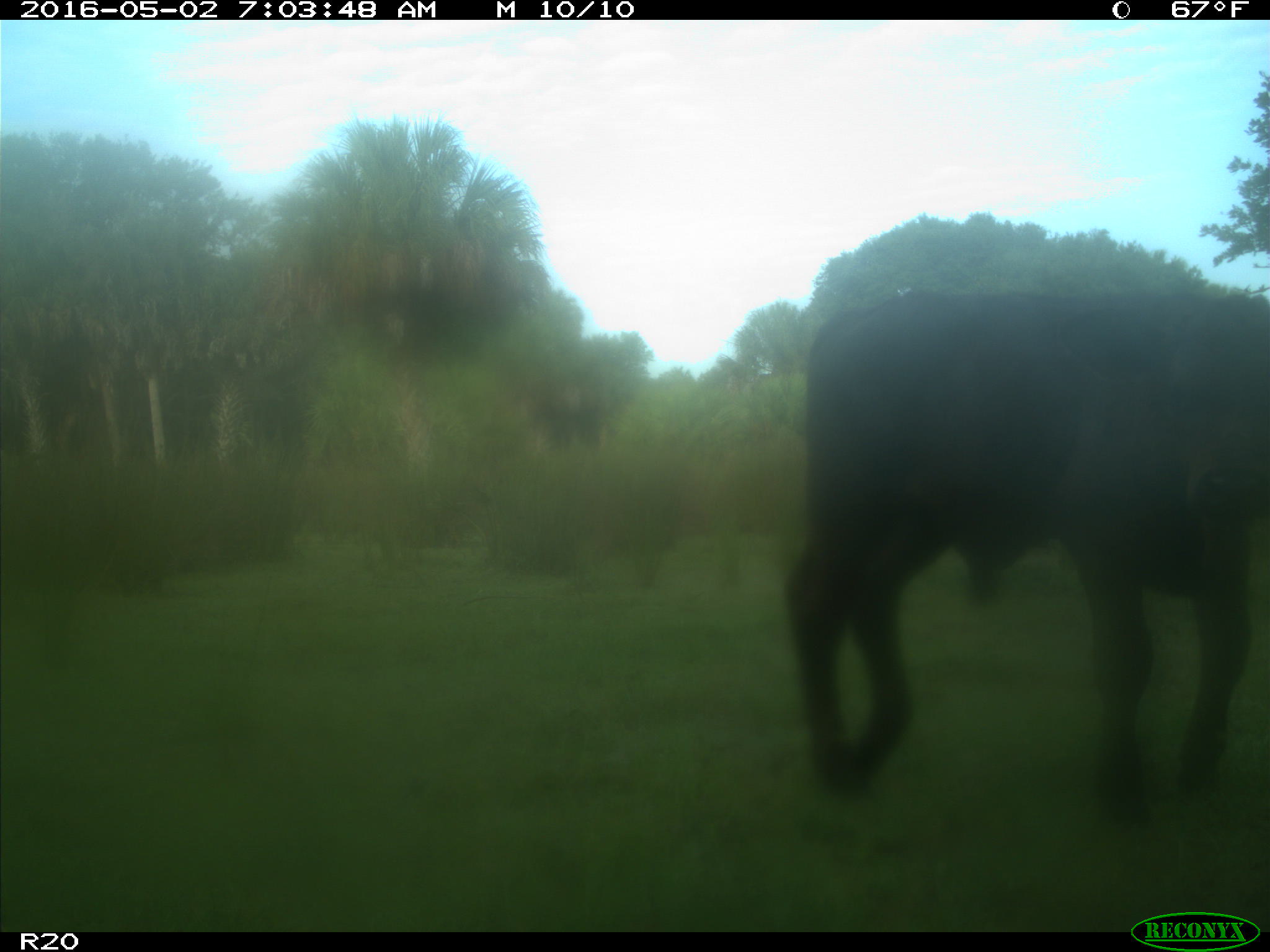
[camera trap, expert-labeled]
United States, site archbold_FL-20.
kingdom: Animalia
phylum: Chordata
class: Mammalia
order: Artiodactyla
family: Bovidae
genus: Bos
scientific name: Bos taurus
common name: domestic cow